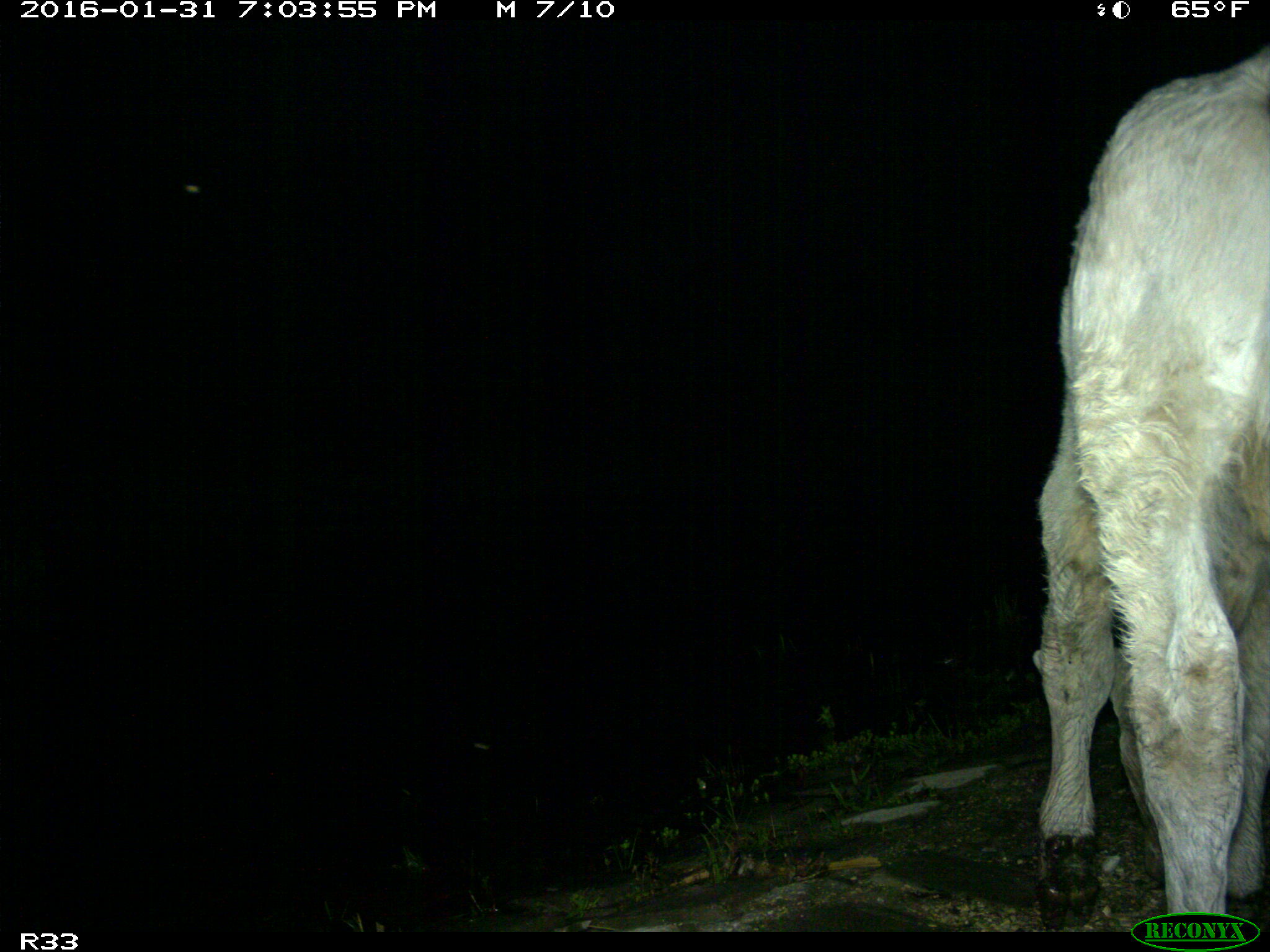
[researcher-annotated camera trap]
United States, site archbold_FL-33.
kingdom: Animalia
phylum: Chordata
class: Mammalia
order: Artiodactyla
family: Bovidae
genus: Bos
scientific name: Bos taurus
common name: domestic cow